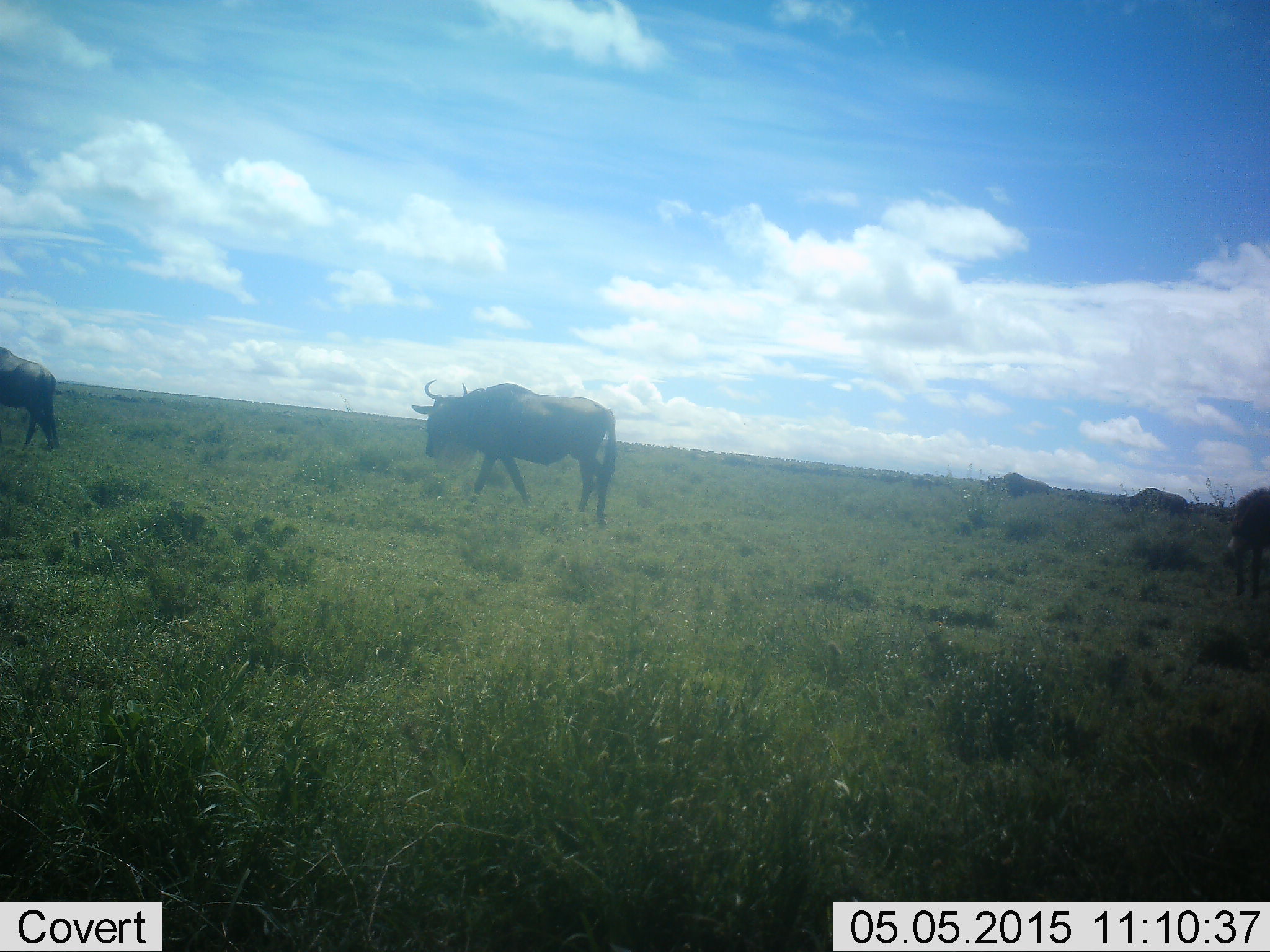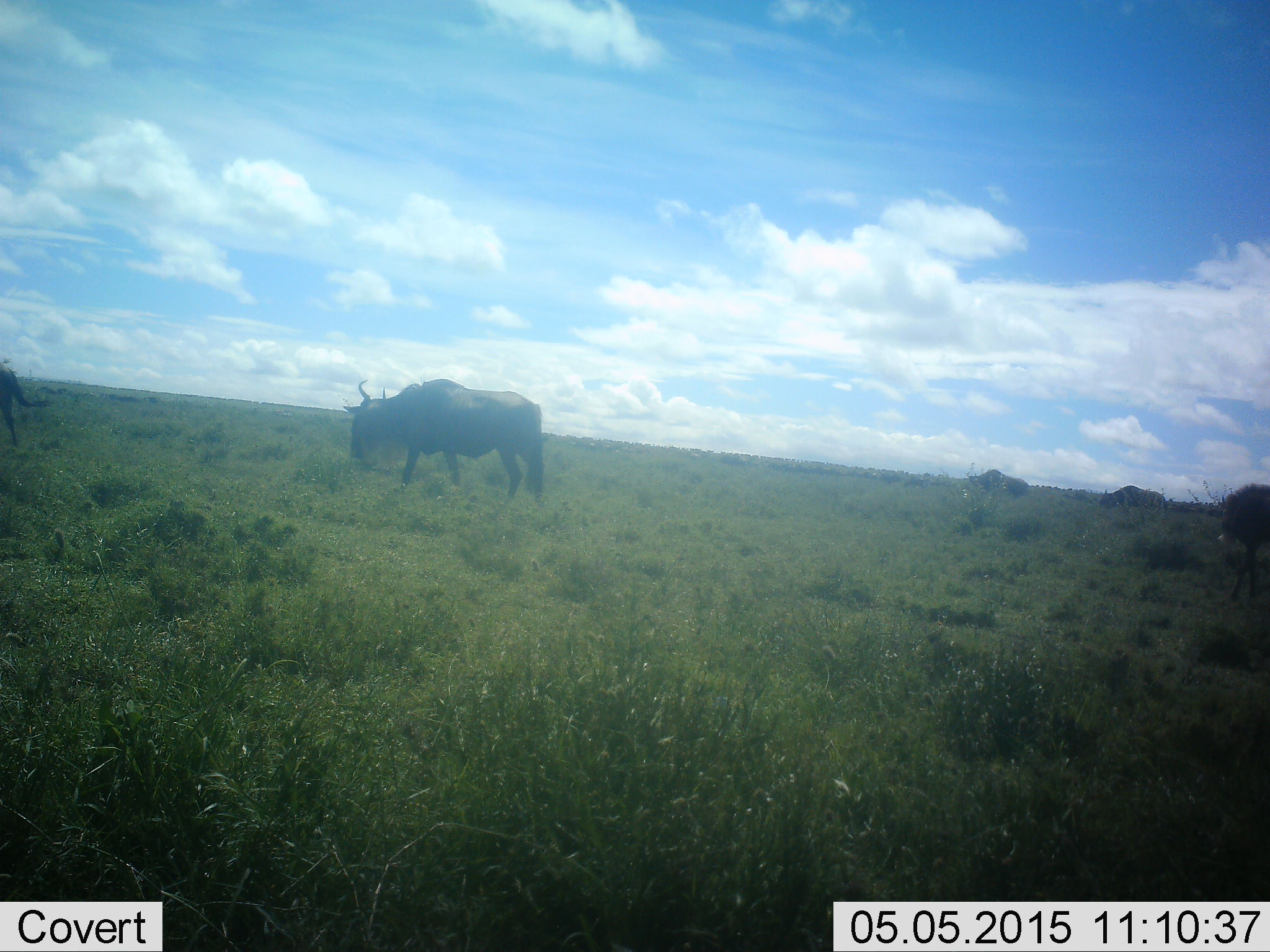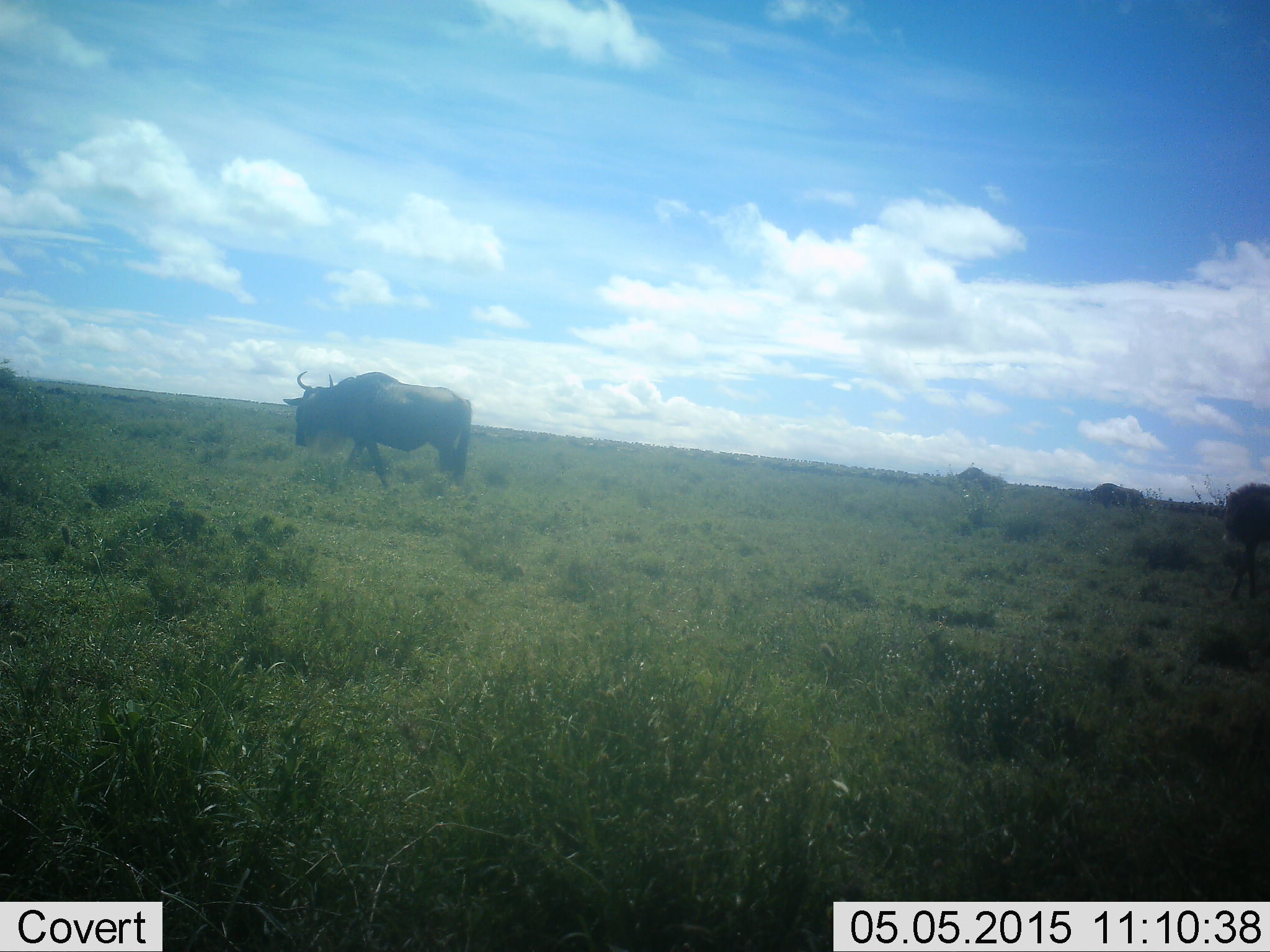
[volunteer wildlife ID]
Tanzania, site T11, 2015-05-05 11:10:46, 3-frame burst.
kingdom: Animalia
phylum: Chordata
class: Mammalia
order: Artiodactyla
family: Bovidae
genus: Connochaetes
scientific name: Connochaetes taurinus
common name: blue wildebeest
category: wildebeest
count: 5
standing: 10%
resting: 0%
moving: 90%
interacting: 0%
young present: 0%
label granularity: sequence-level